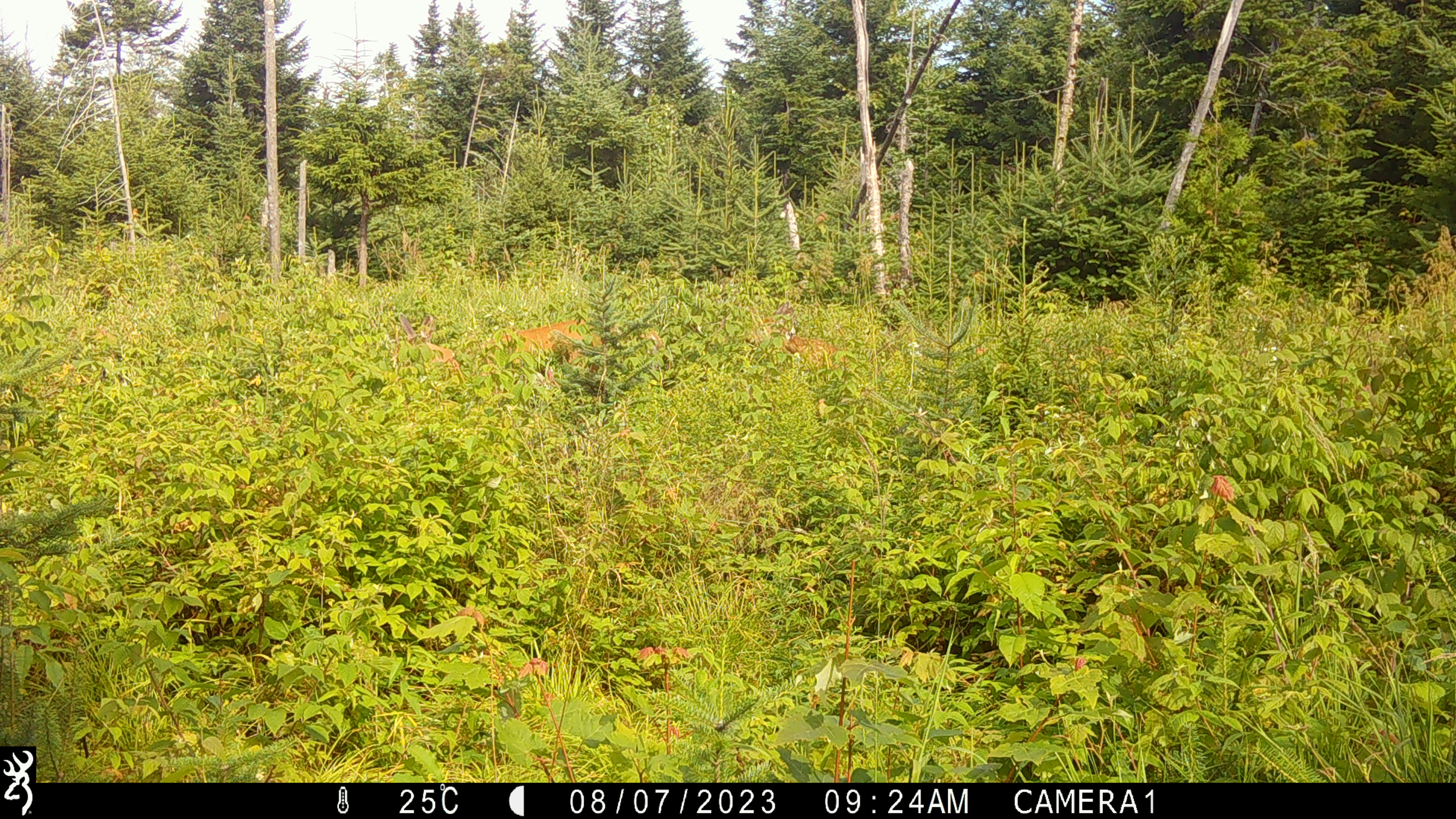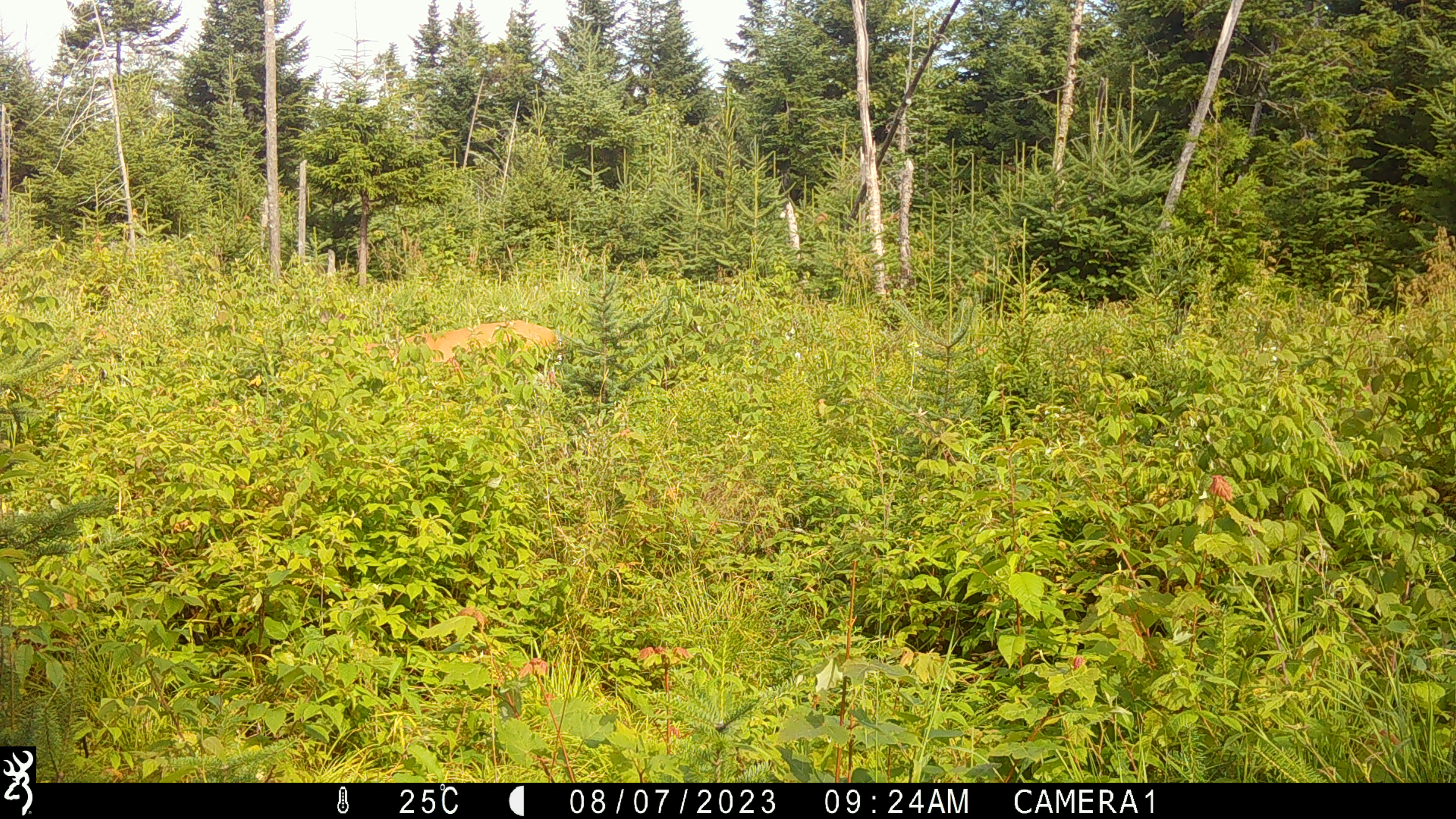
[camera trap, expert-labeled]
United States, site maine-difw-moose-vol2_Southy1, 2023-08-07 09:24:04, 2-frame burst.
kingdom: Animalia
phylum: Chordata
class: Mammalia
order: Artiodactyla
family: Cervidae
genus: Odocoileus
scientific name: Odocoileus virginianus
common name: white-tailed deer